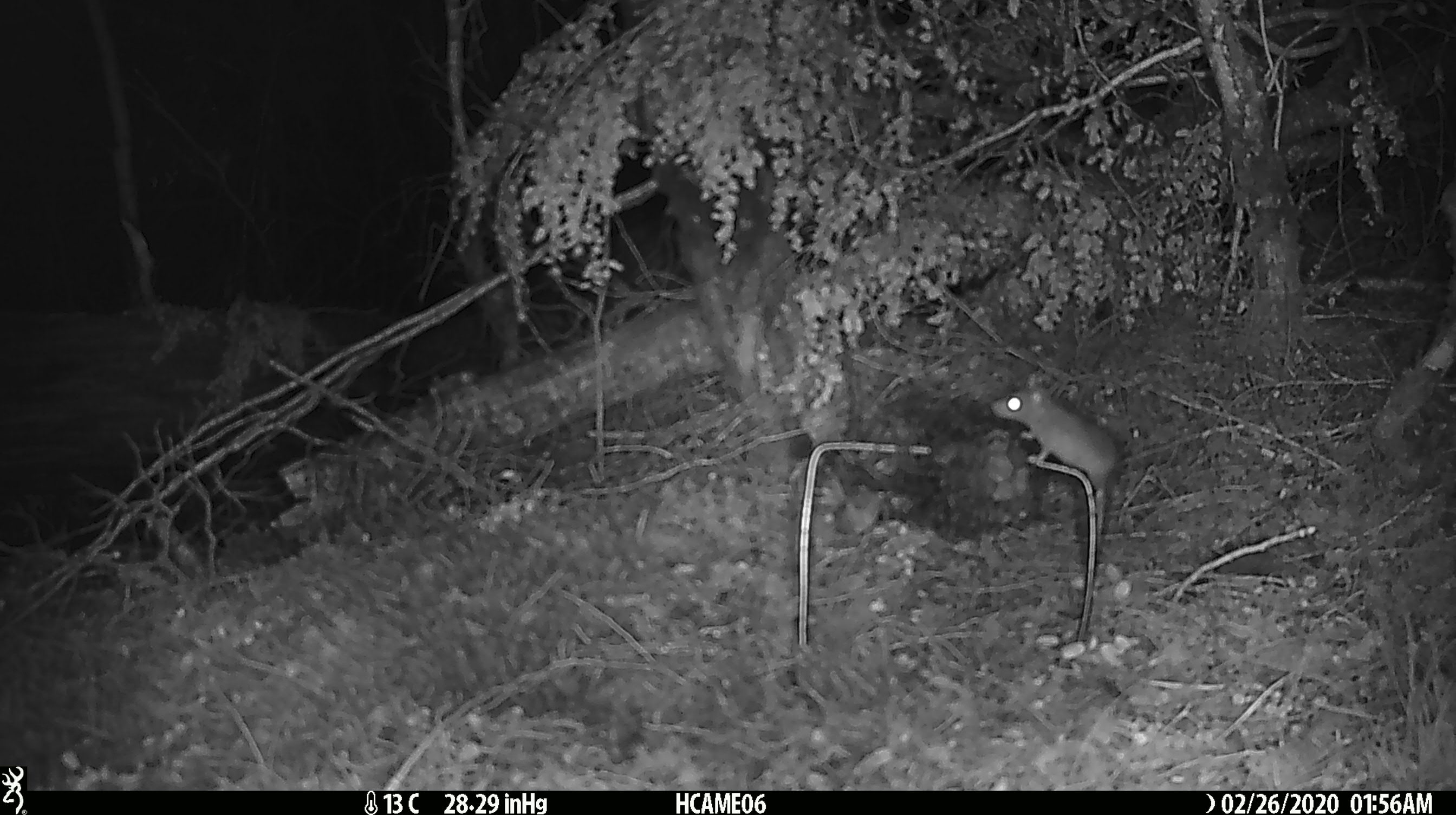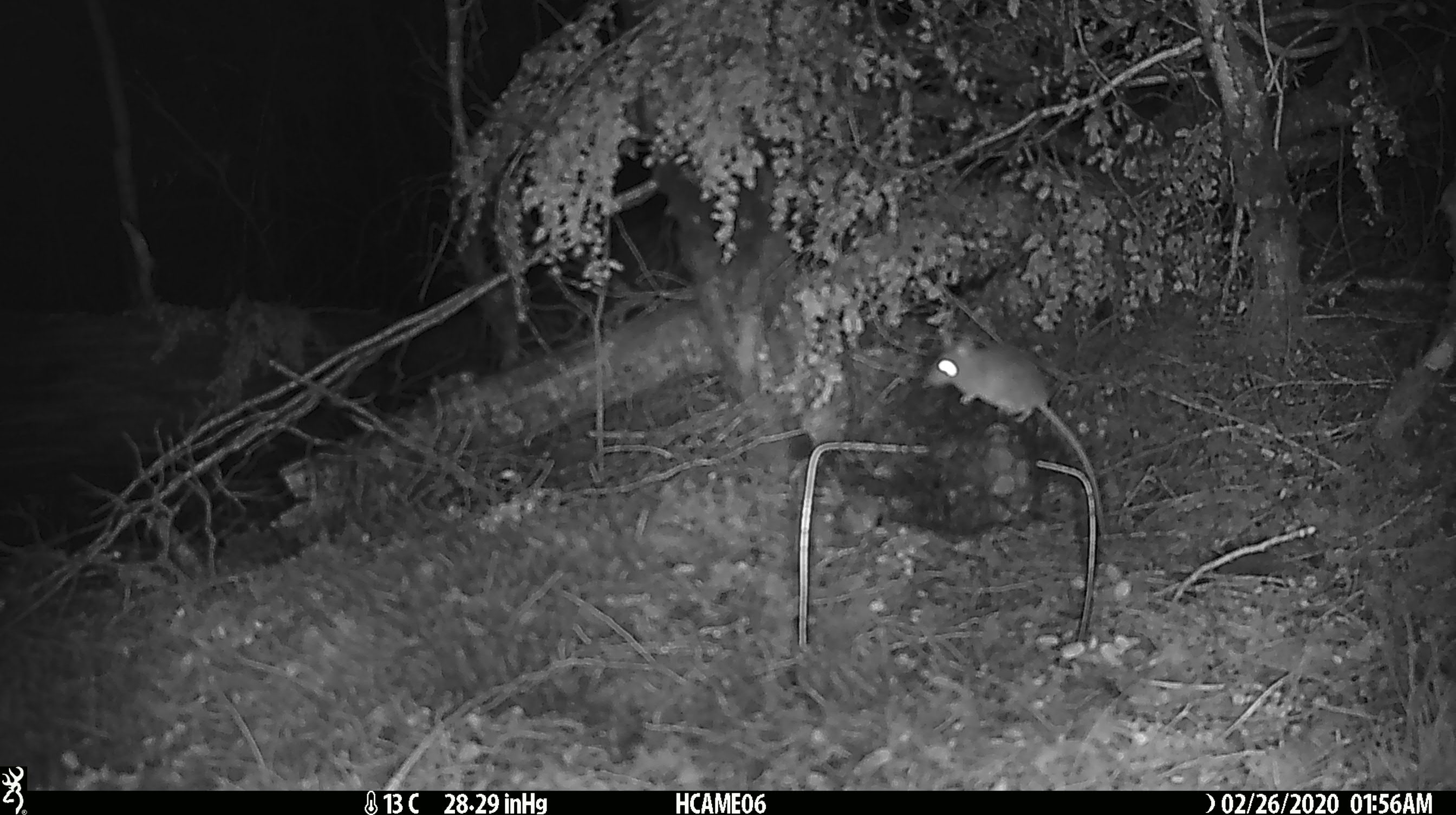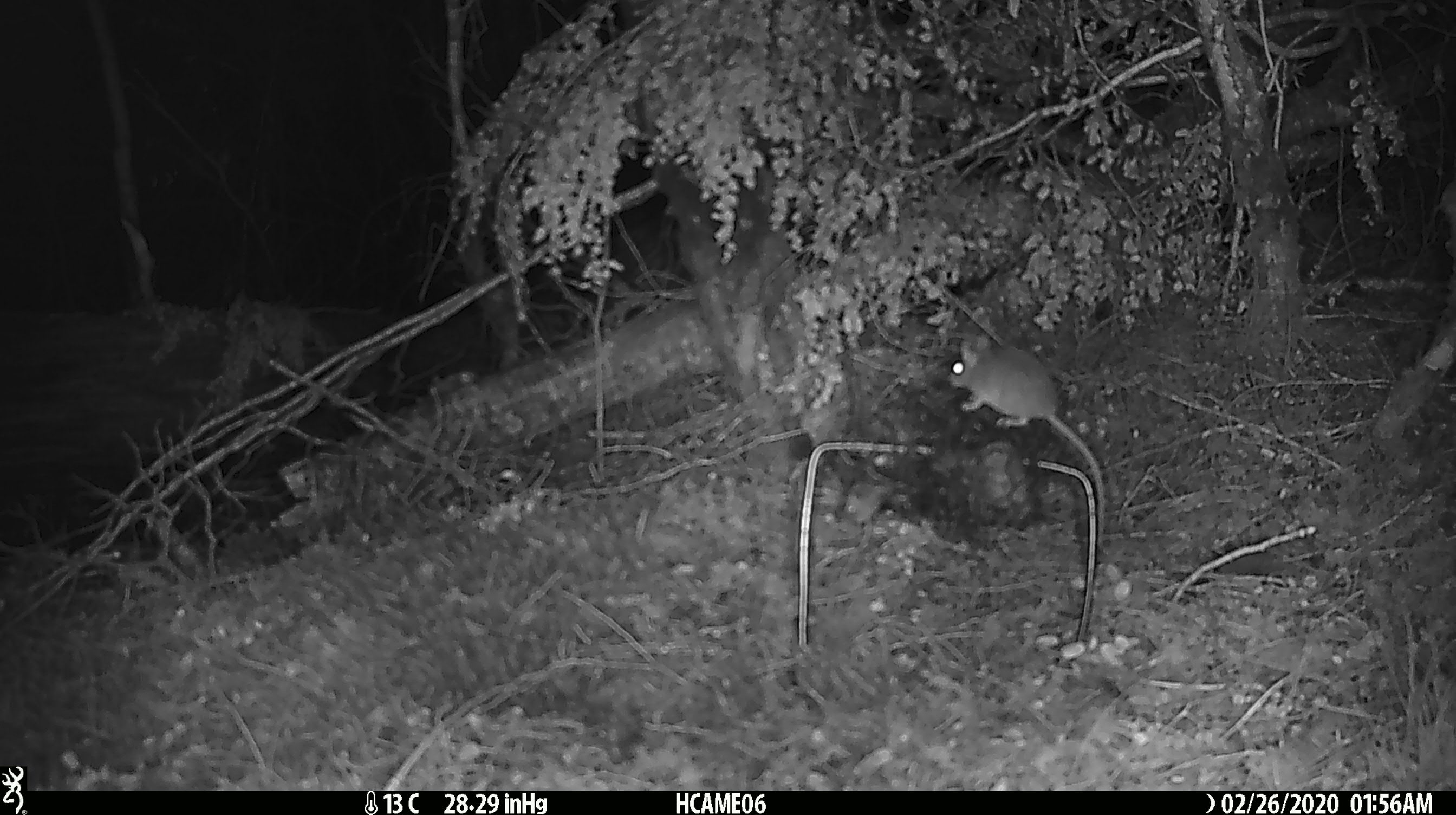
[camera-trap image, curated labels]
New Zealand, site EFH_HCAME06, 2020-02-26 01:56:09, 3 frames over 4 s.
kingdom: Animalia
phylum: Chordata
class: Mammalia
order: Rodentia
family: Muridae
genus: Mus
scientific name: Mus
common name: mouse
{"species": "mouse (Mus)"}